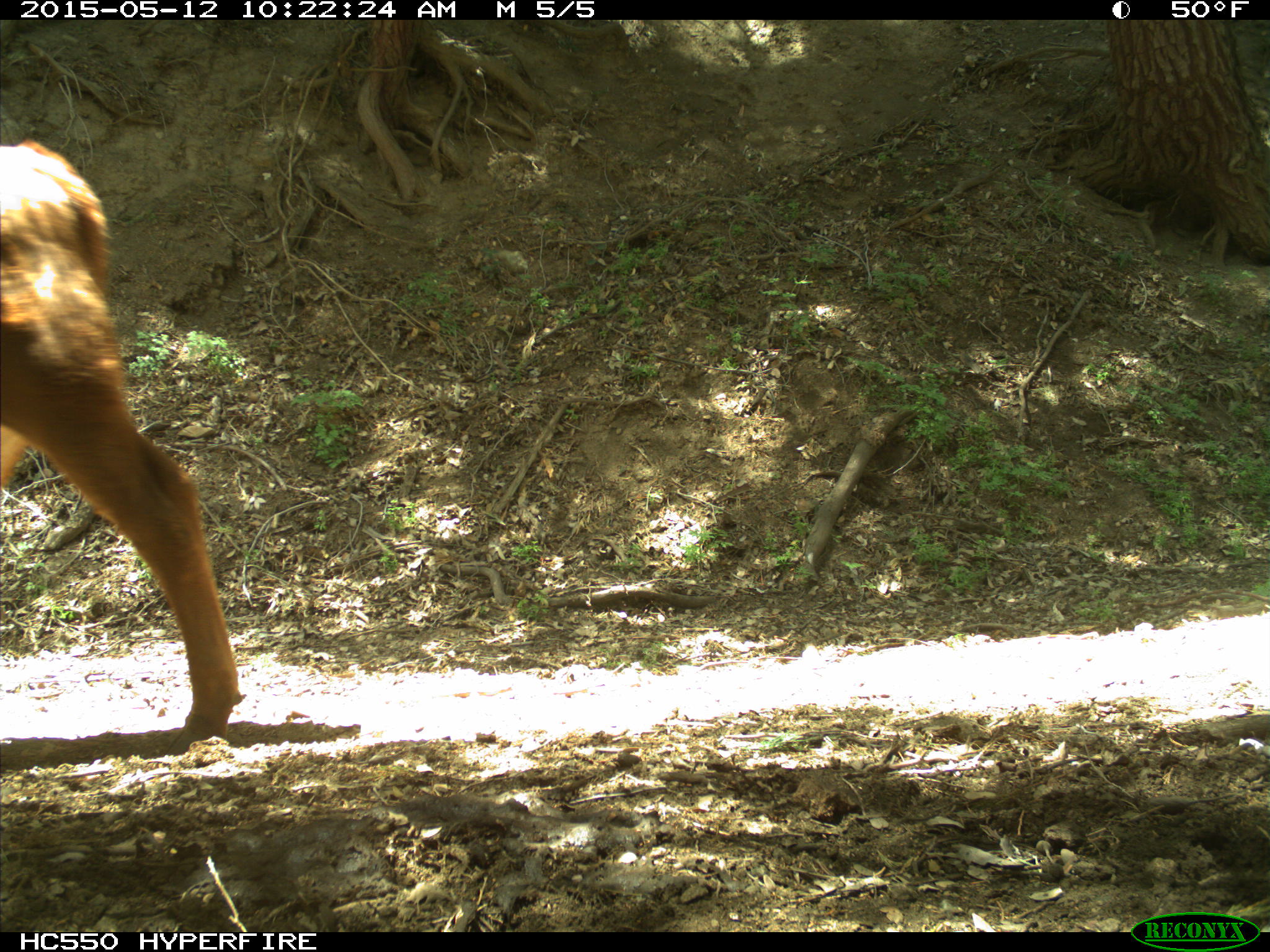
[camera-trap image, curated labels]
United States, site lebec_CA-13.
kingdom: Animalia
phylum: Chordata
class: Mammalia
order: Artiodactyla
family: Bovidae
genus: Bos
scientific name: Bos taurus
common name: domestic cow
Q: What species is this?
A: Bos taurus (domestic cow).